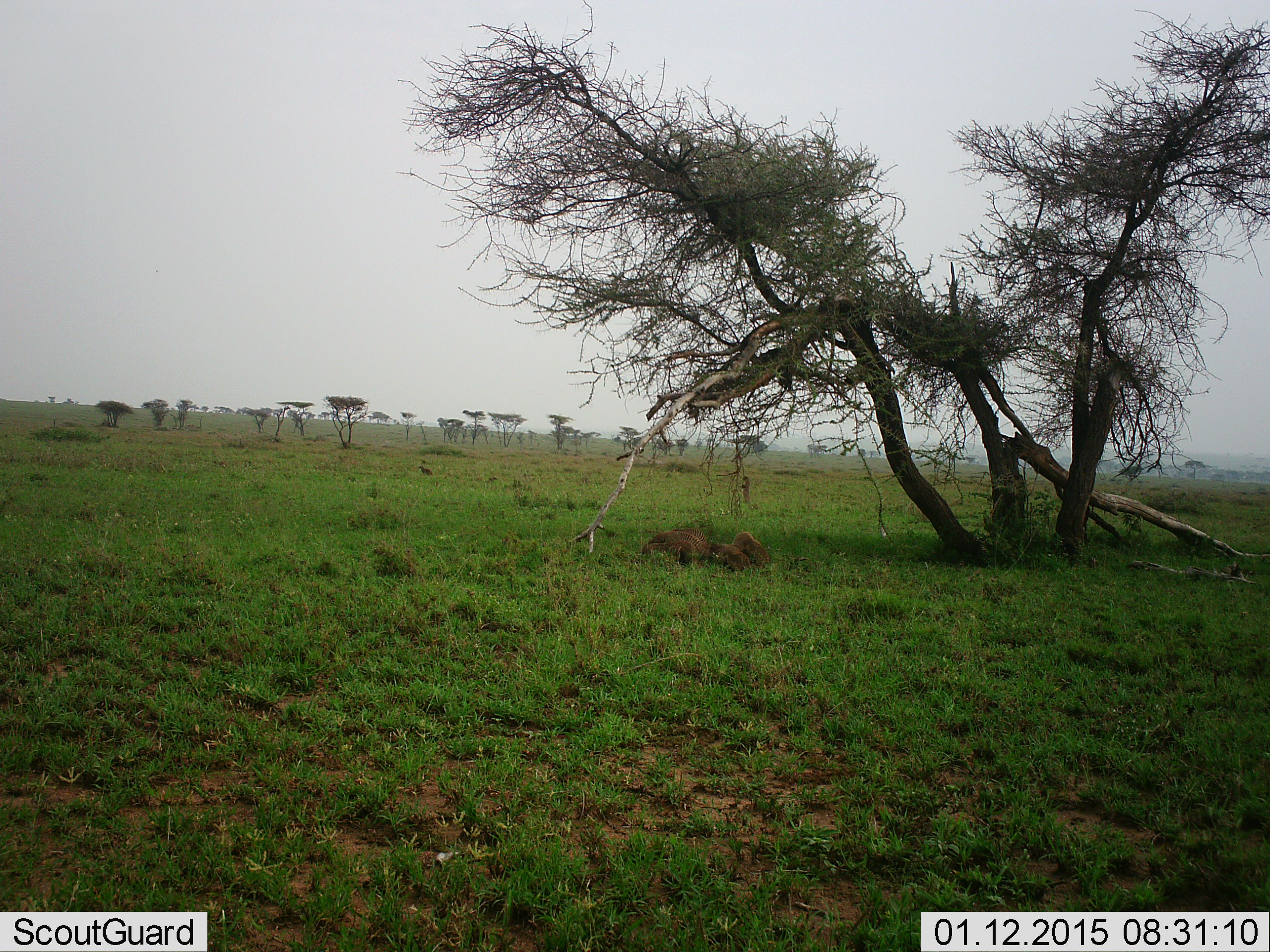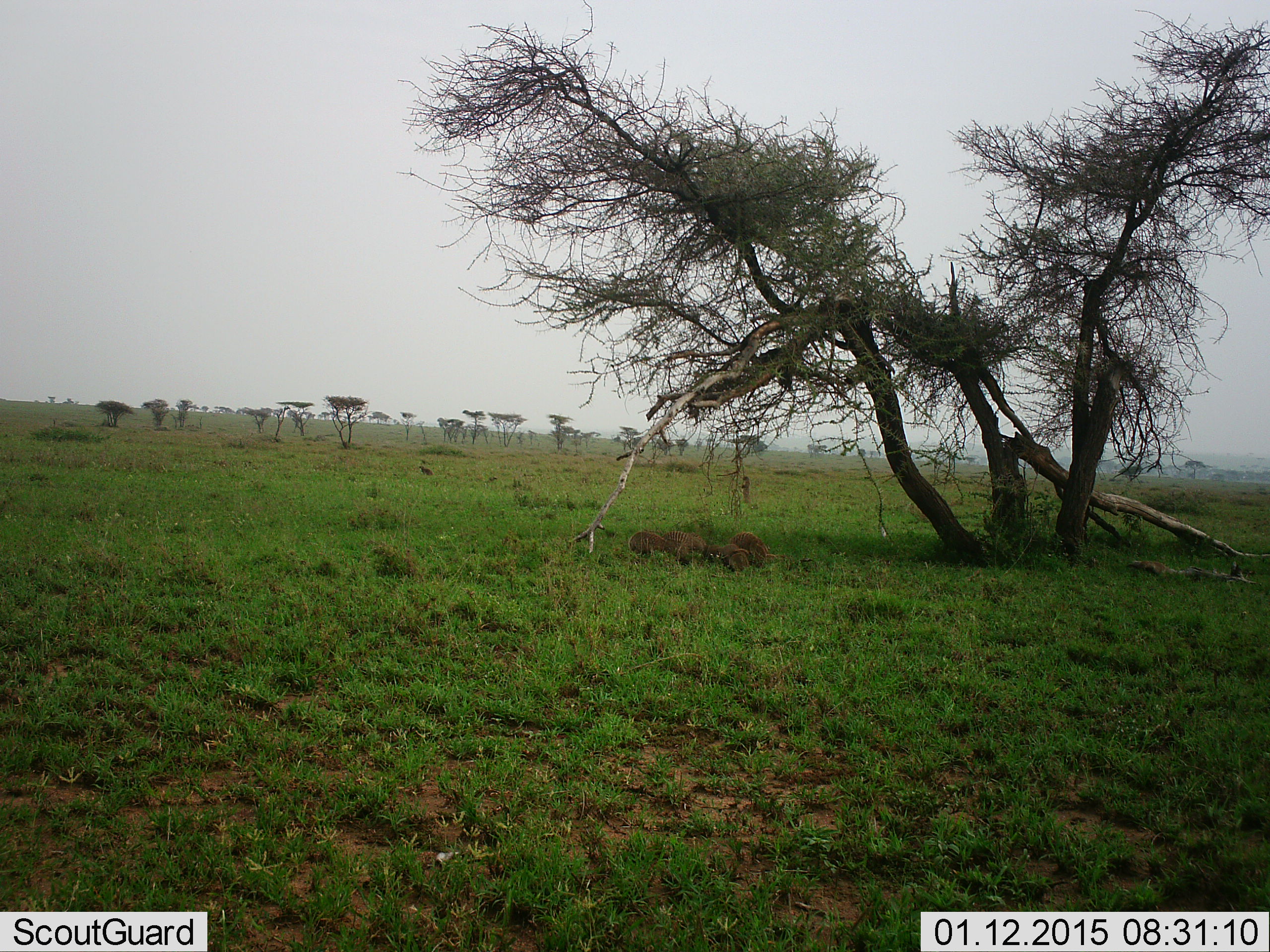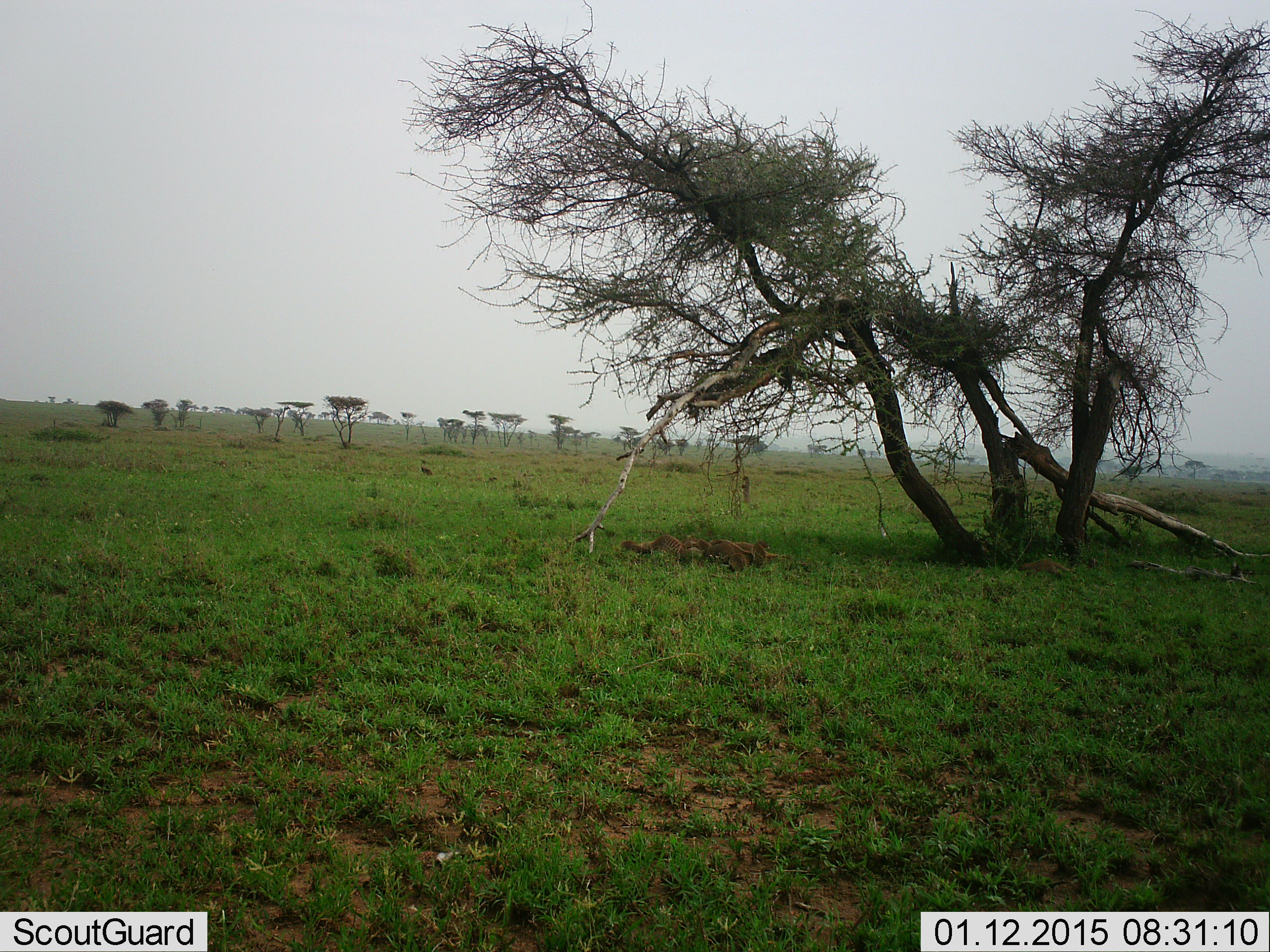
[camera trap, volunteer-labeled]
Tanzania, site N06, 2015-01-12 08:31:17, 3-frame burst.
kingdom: Animalia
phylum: Chordata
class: Mammalia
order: Carnivora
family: Herpestidae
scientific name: Herpestidae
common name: mongoose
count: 5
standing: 12%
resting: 0%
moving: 75%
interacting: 50%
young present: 0%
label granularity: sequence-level